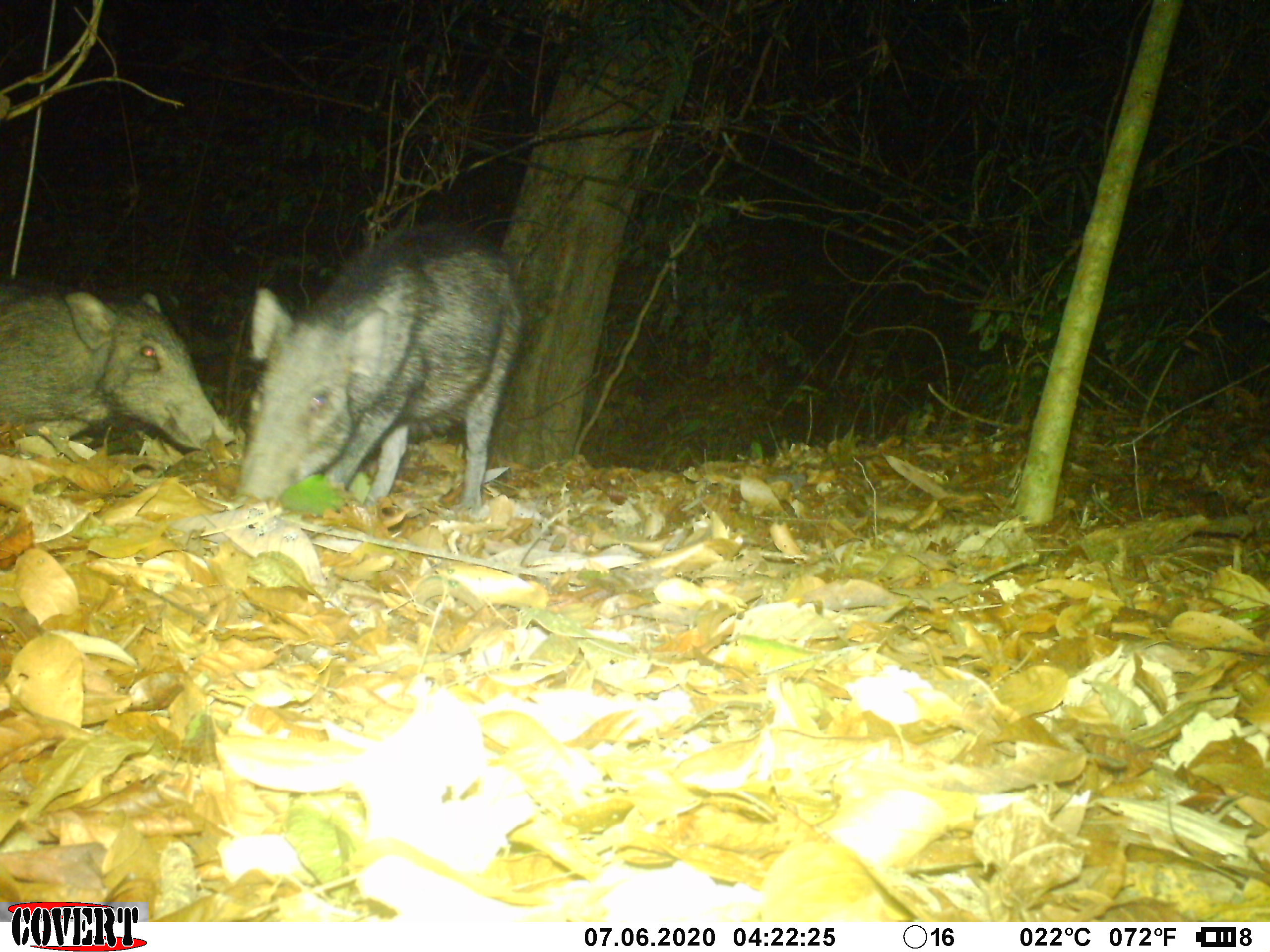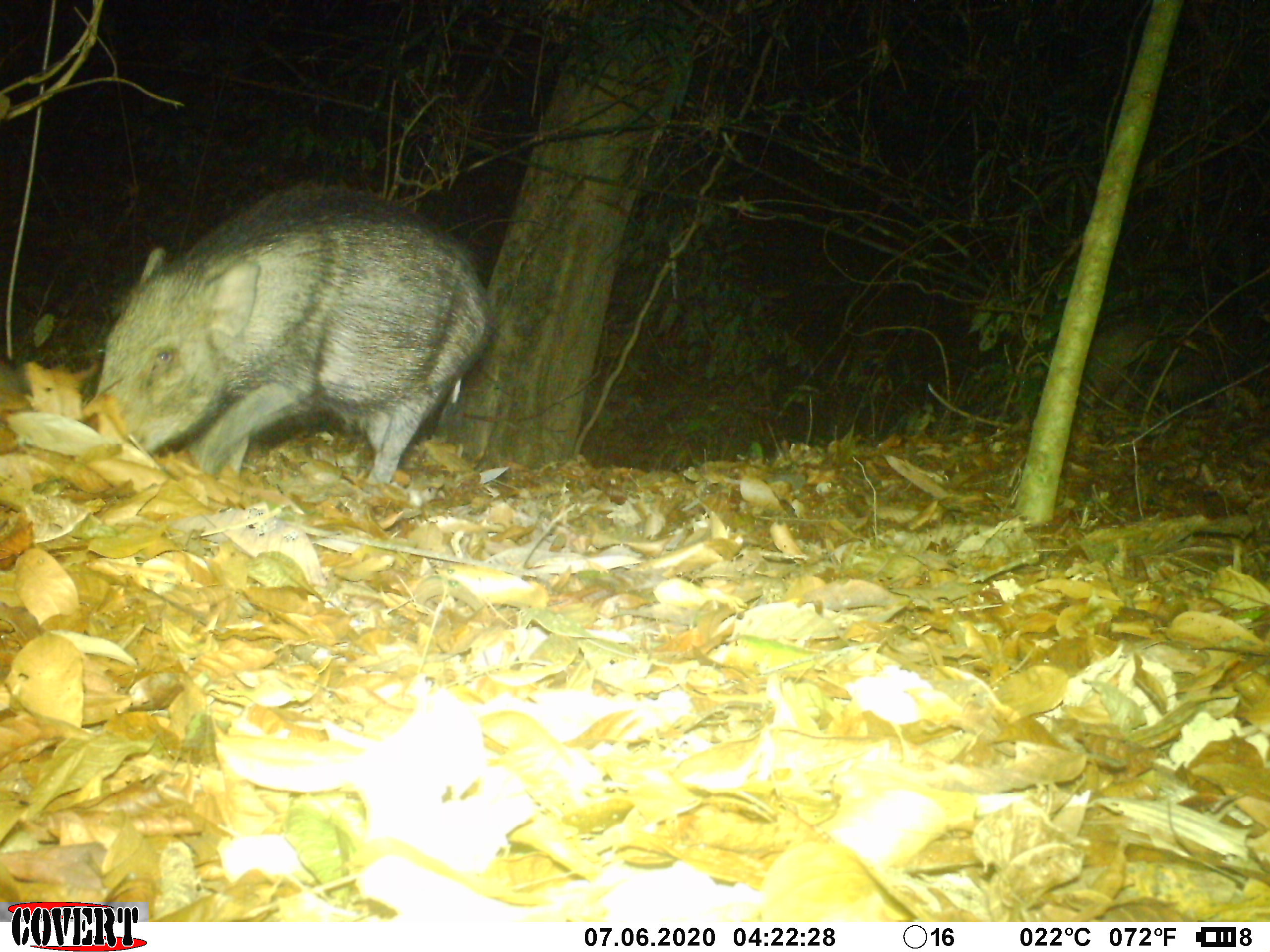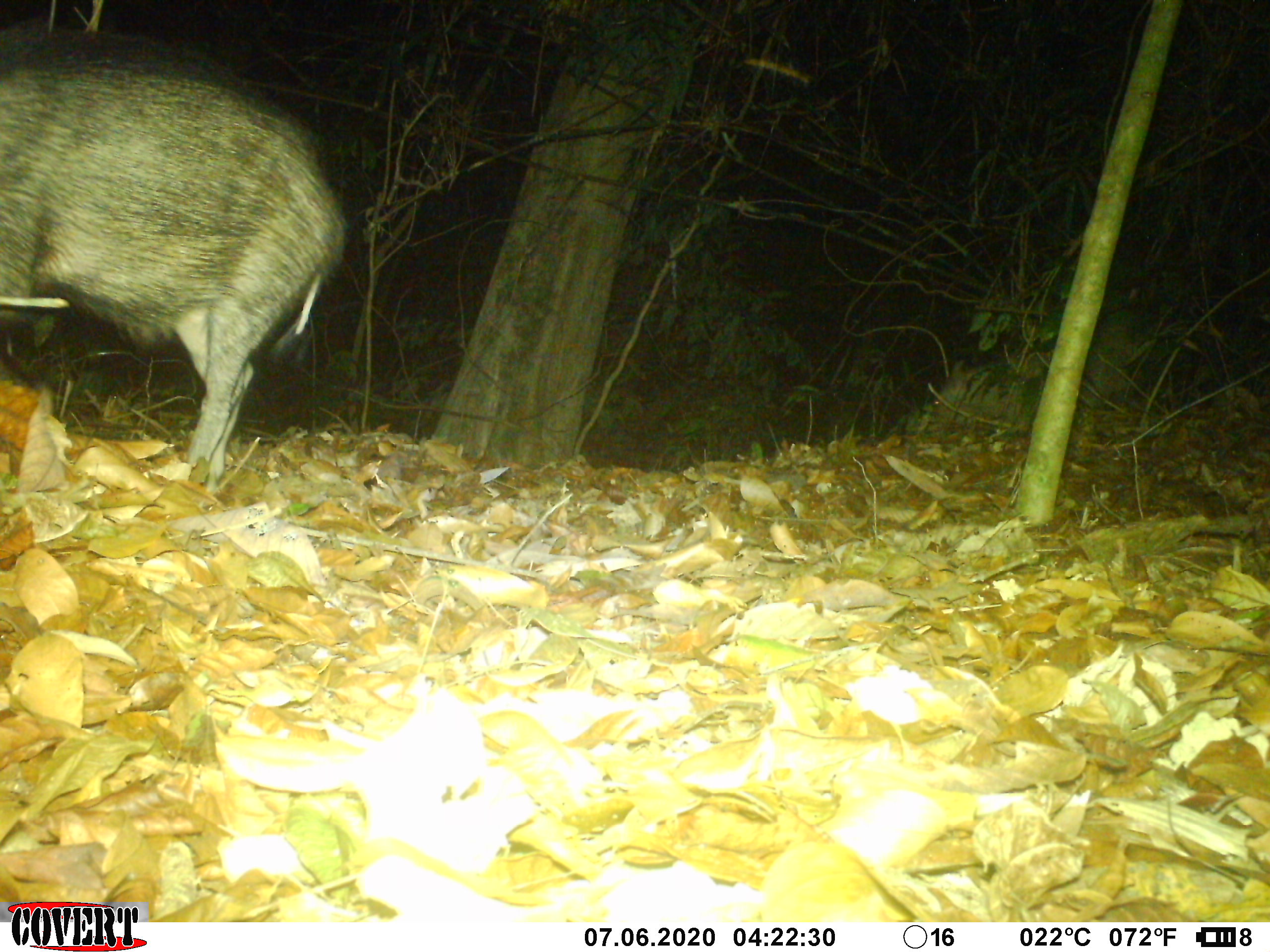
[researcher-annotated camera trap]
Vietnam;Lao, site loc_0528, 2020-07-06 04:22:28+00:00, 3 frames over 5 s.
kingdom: Animalia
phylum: Chordata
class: Mammalia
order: Artiodactyla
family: Suidae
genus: Sus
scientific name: Sus scrofa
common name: eurasian wild pig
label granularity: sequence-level